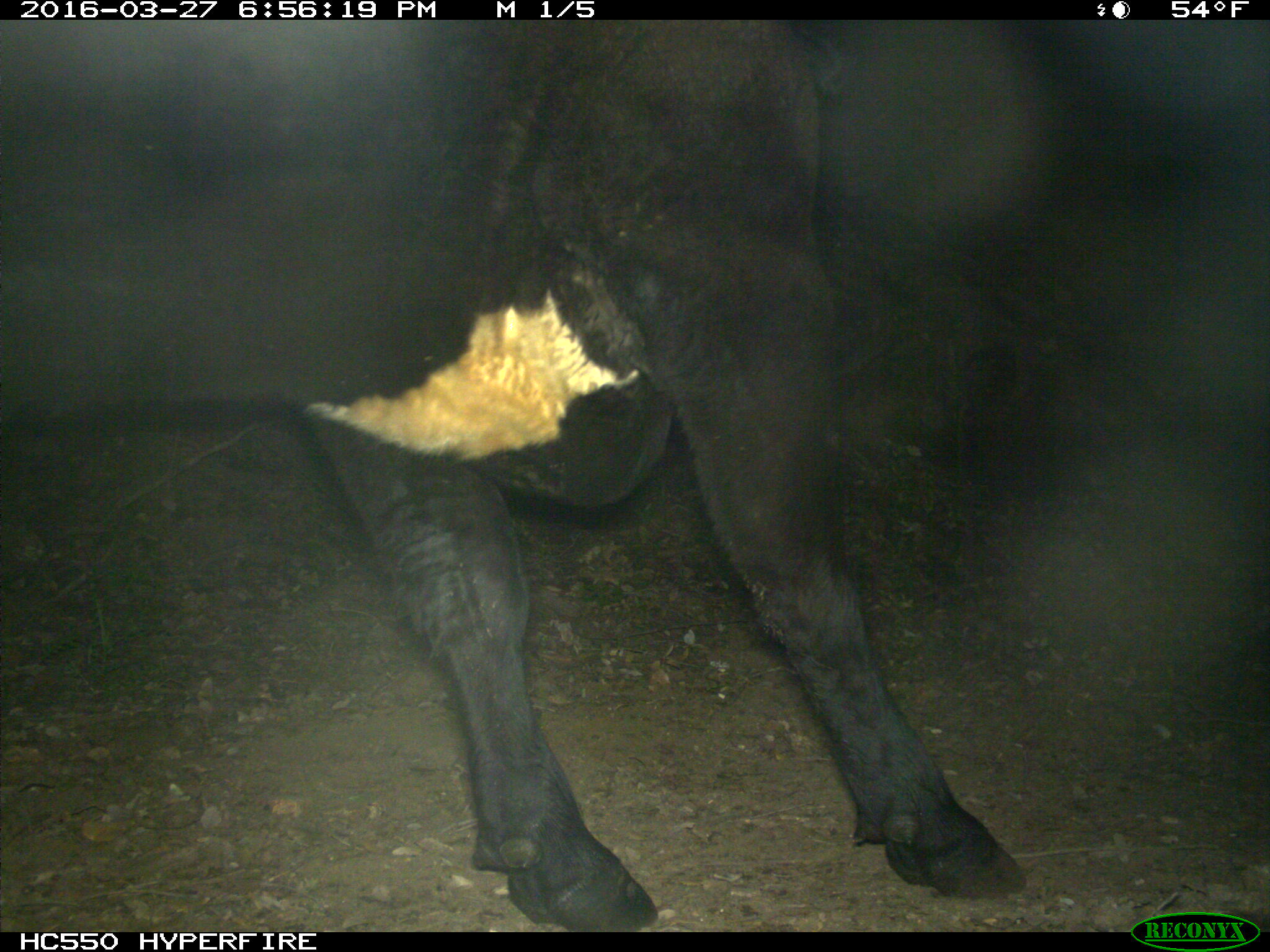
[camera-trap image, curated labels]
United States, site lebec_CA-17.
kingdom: Animalia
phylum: Chordata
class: Mammalia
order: Artiodactyla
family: Bovidae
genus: Bos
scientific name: Bos taurus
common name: domestic cow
Bos taurus (domestic cow).